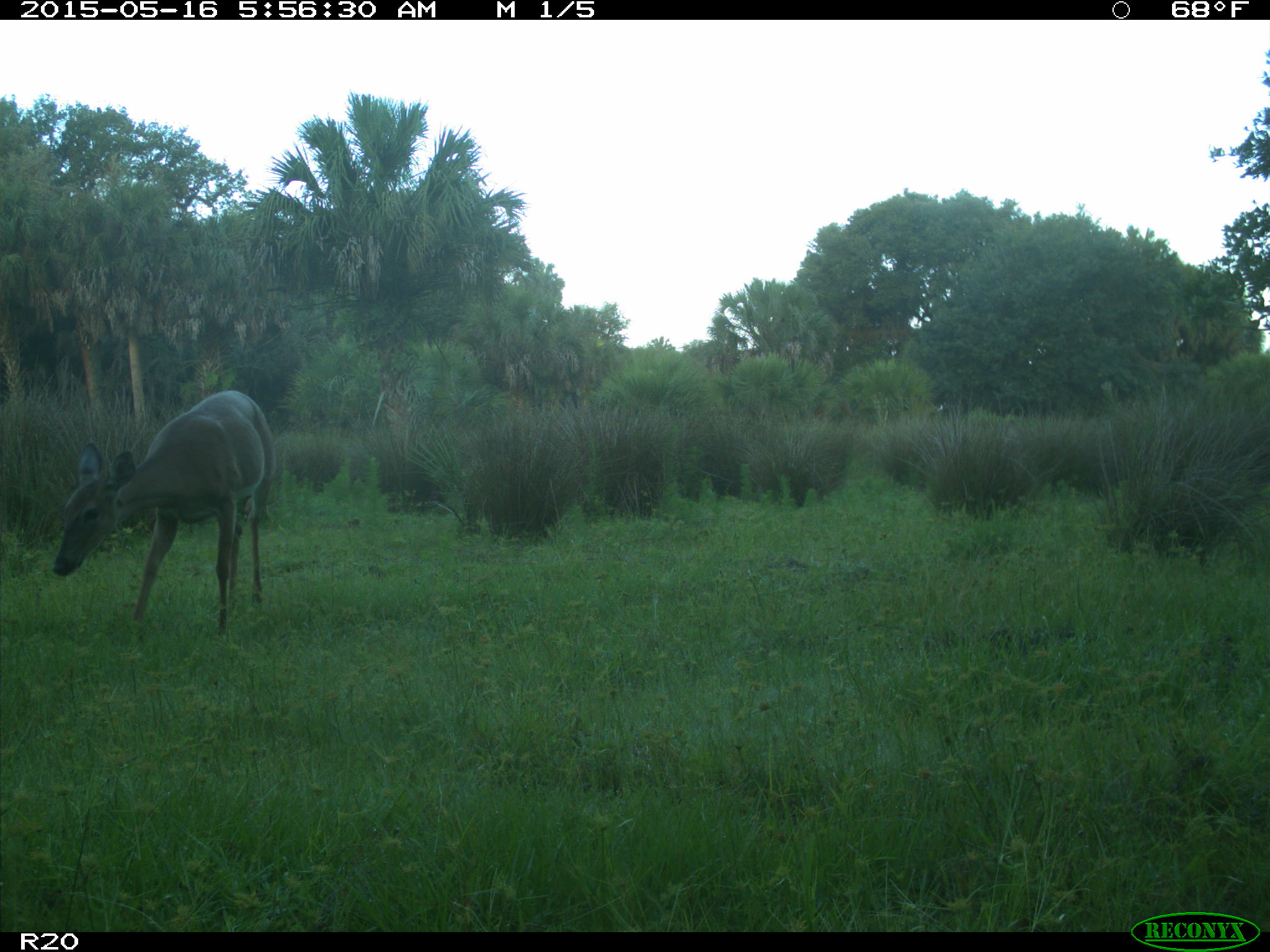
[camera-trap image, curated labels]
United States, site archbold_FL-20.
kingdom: Animalia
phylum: Chordata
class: Mammalia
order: Artiodactyla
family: Cervidae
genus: Odocoileus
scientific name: Odocoileus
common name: deer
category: unidentified deer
Unidentified deer (deer) (Odocoileus).